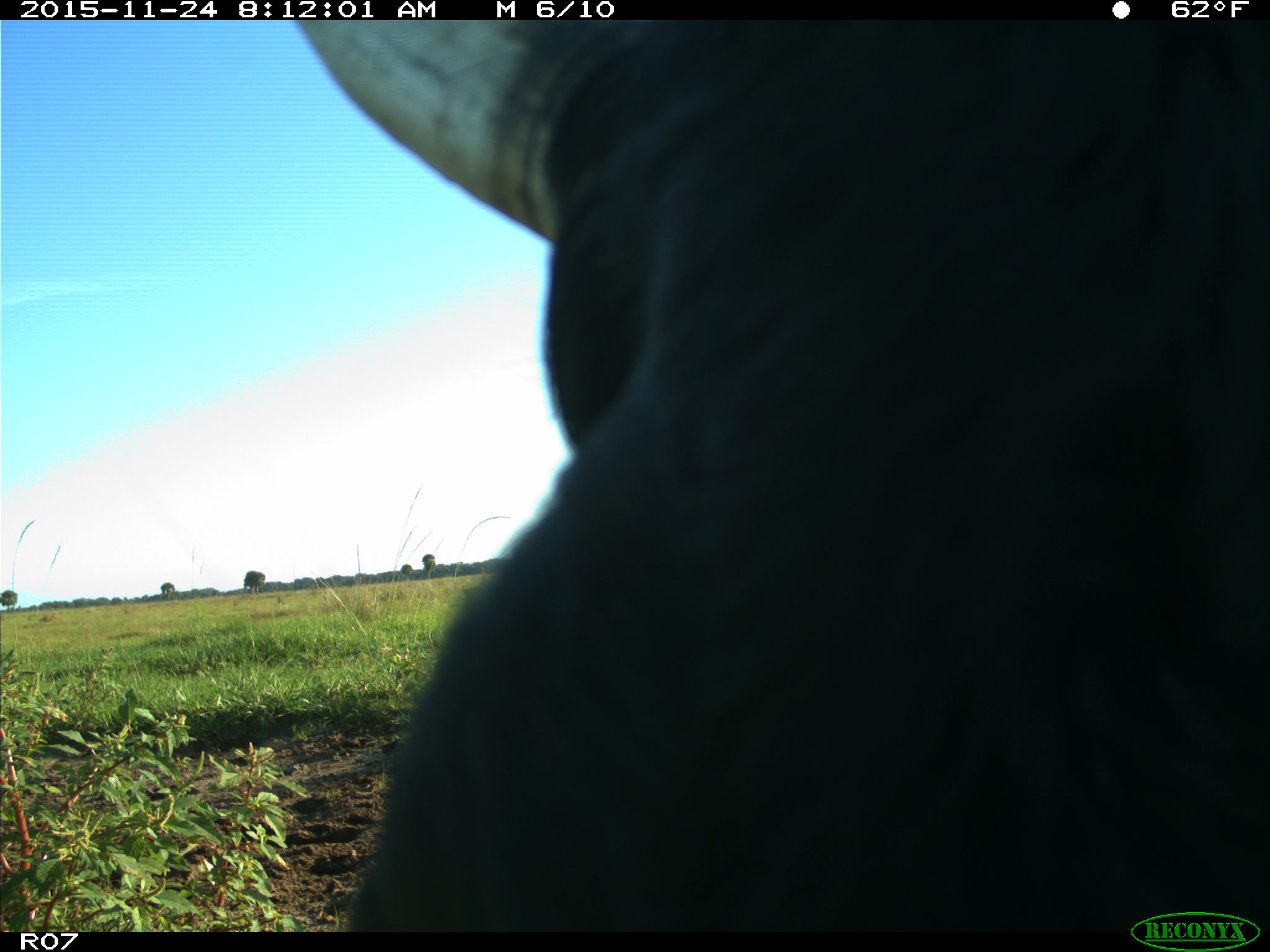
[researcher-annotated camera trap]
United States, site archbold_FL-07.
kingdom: Animalia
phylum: Chordata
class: Mammalia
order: Artiodactyla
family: Bovidae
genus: Bos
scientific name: Bos taurus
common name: domestic cow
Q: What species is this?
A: Bos taurus (domestic cow).